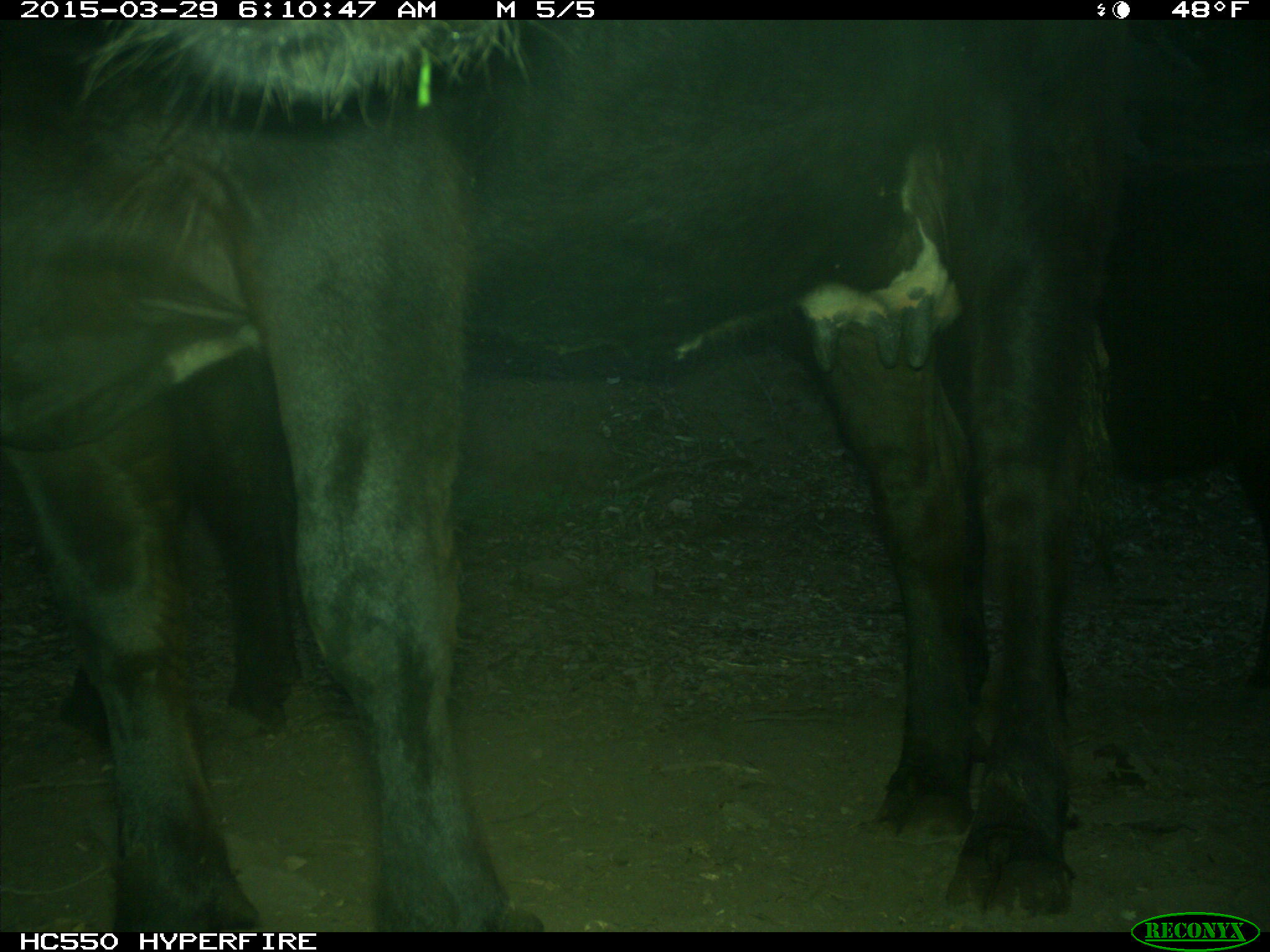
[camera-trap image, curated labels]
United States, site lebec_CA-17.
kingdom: Animalia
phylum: Chordata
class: Mammalia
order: Artiodactyla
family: Bovidae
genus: Bos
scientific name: Bos taurus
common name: domestic cow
Bos taurus (domestic cow).